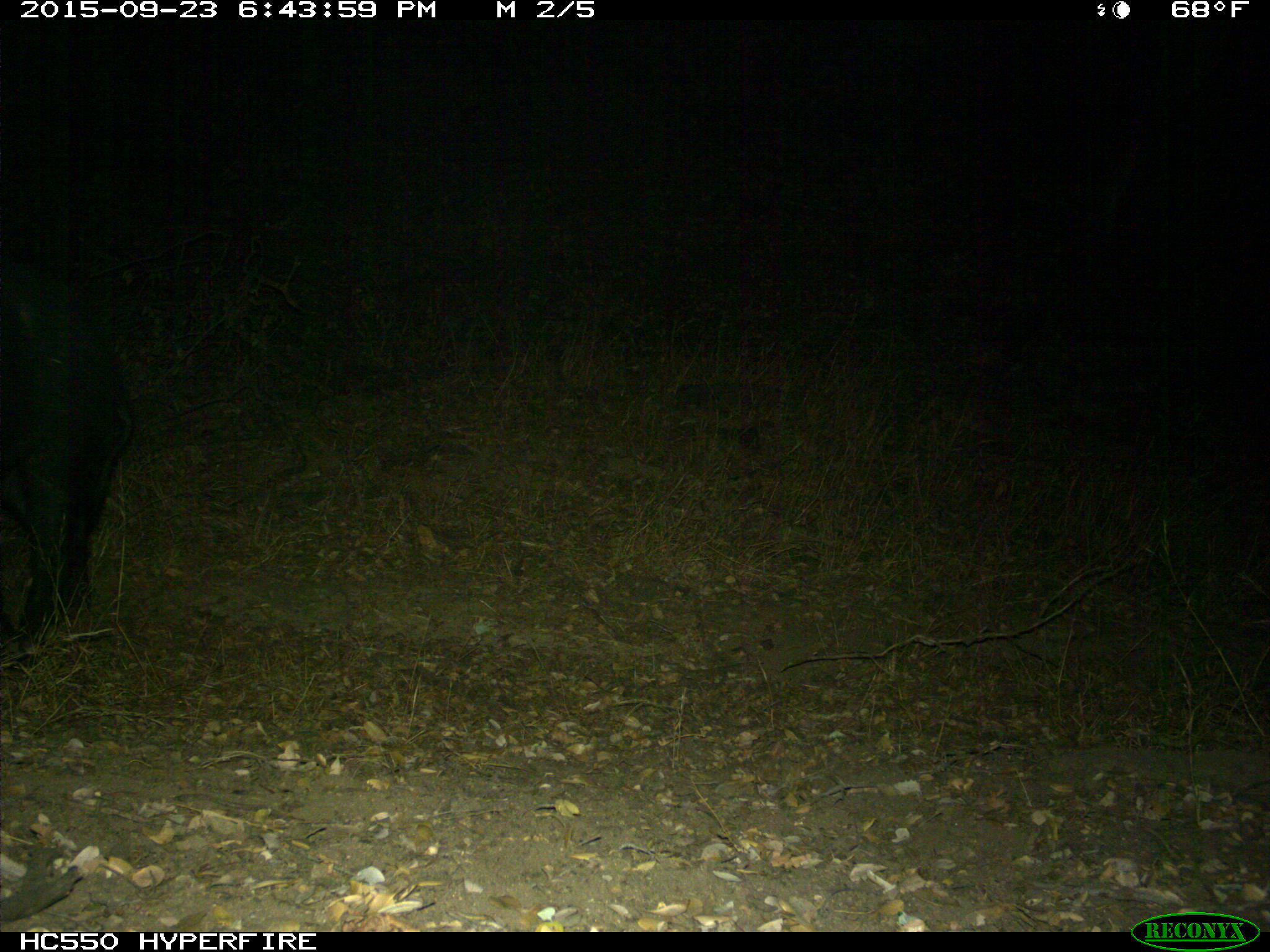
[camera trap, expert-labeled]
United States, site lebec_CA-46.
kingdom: Animalia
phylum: Chordata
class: Mammalia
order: Artiodactyla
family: Suidae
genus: Sus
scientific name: Sus scrofa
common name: wild boar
Sus scrofa (wild boar).